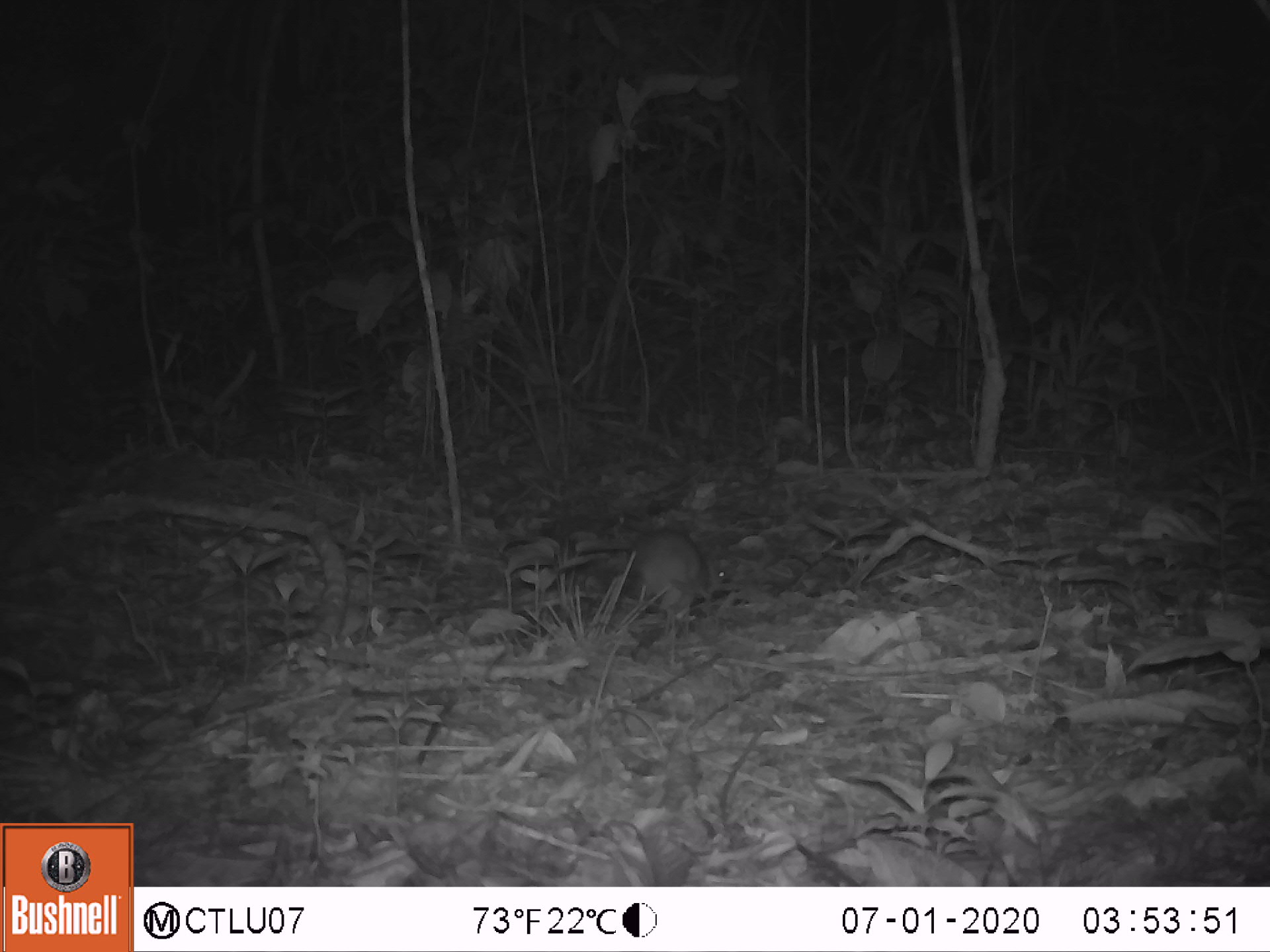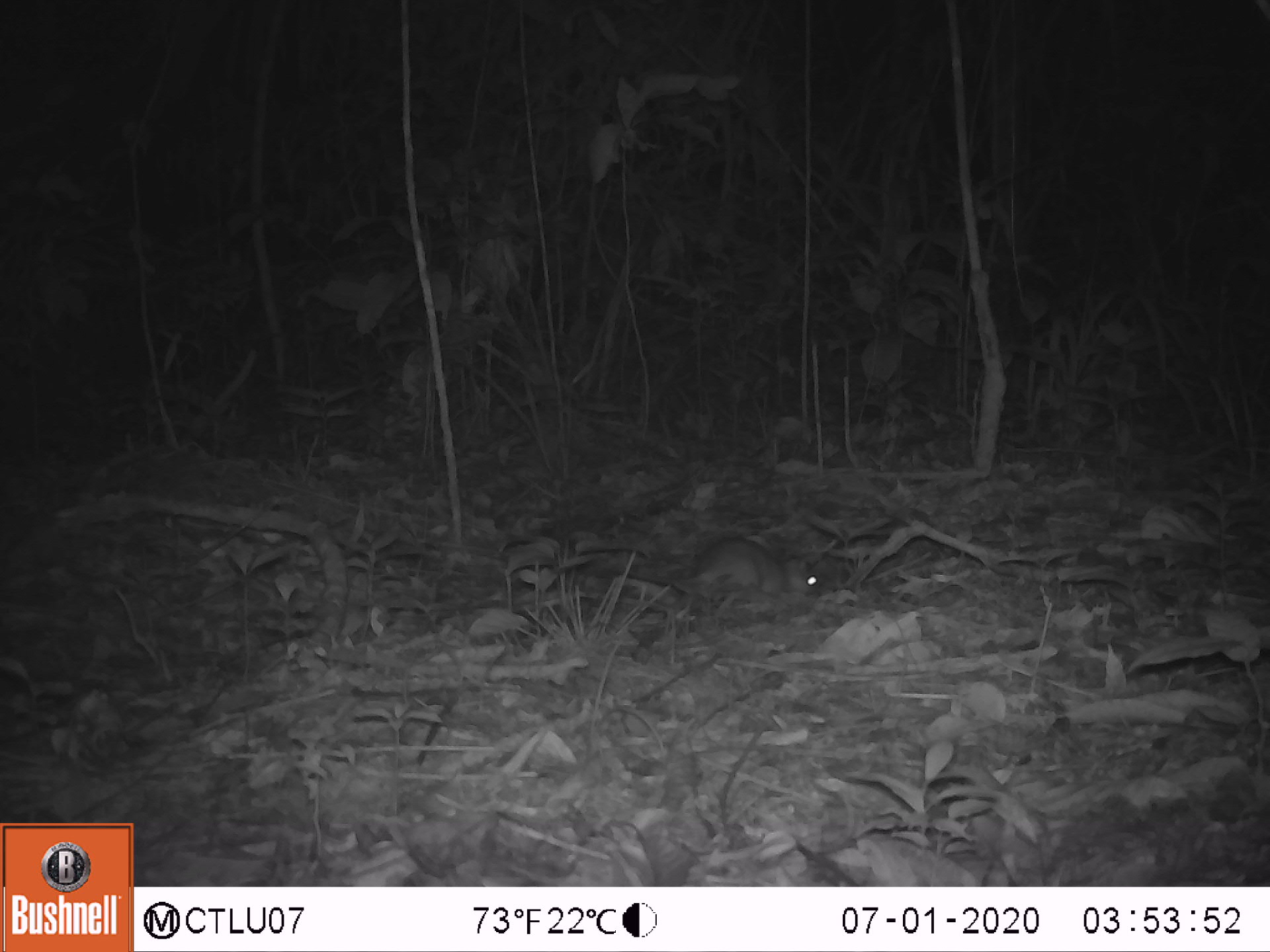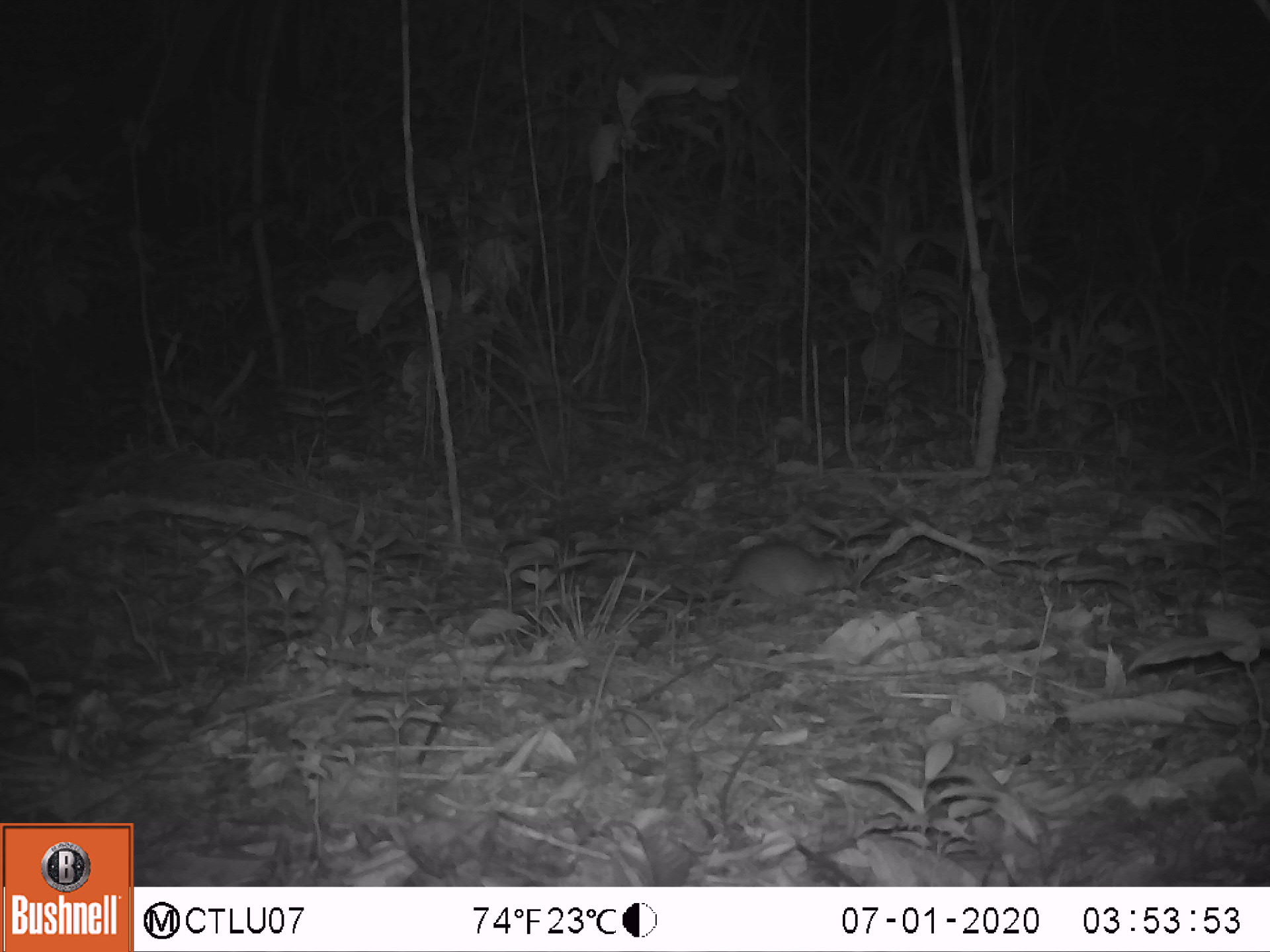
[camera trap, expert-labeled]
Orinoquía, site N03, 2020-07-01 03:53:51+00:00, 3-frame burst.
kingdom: Animalia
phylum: Chordata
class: Mammalia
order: Rodentia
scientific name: Rodentia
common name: rodent